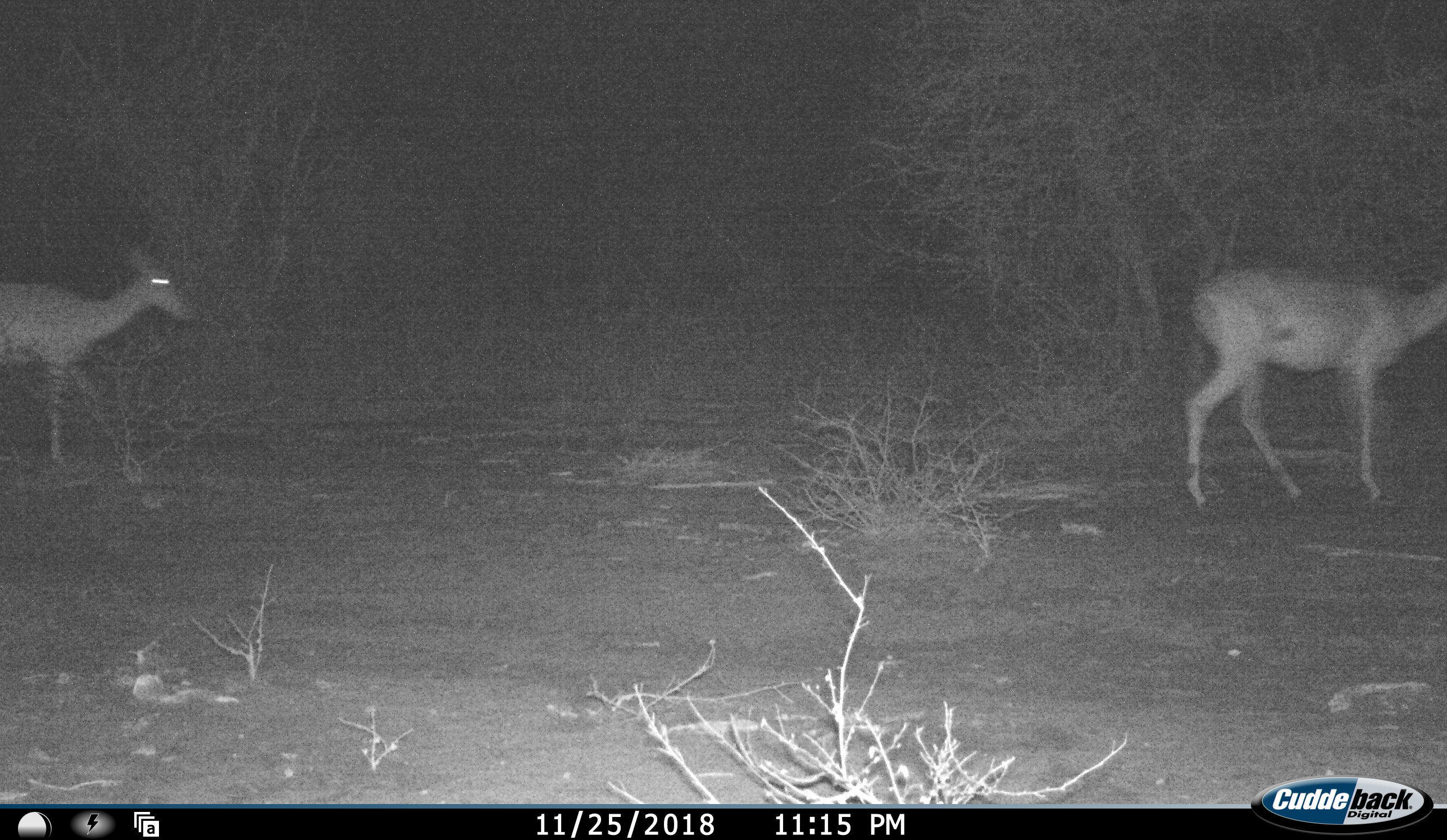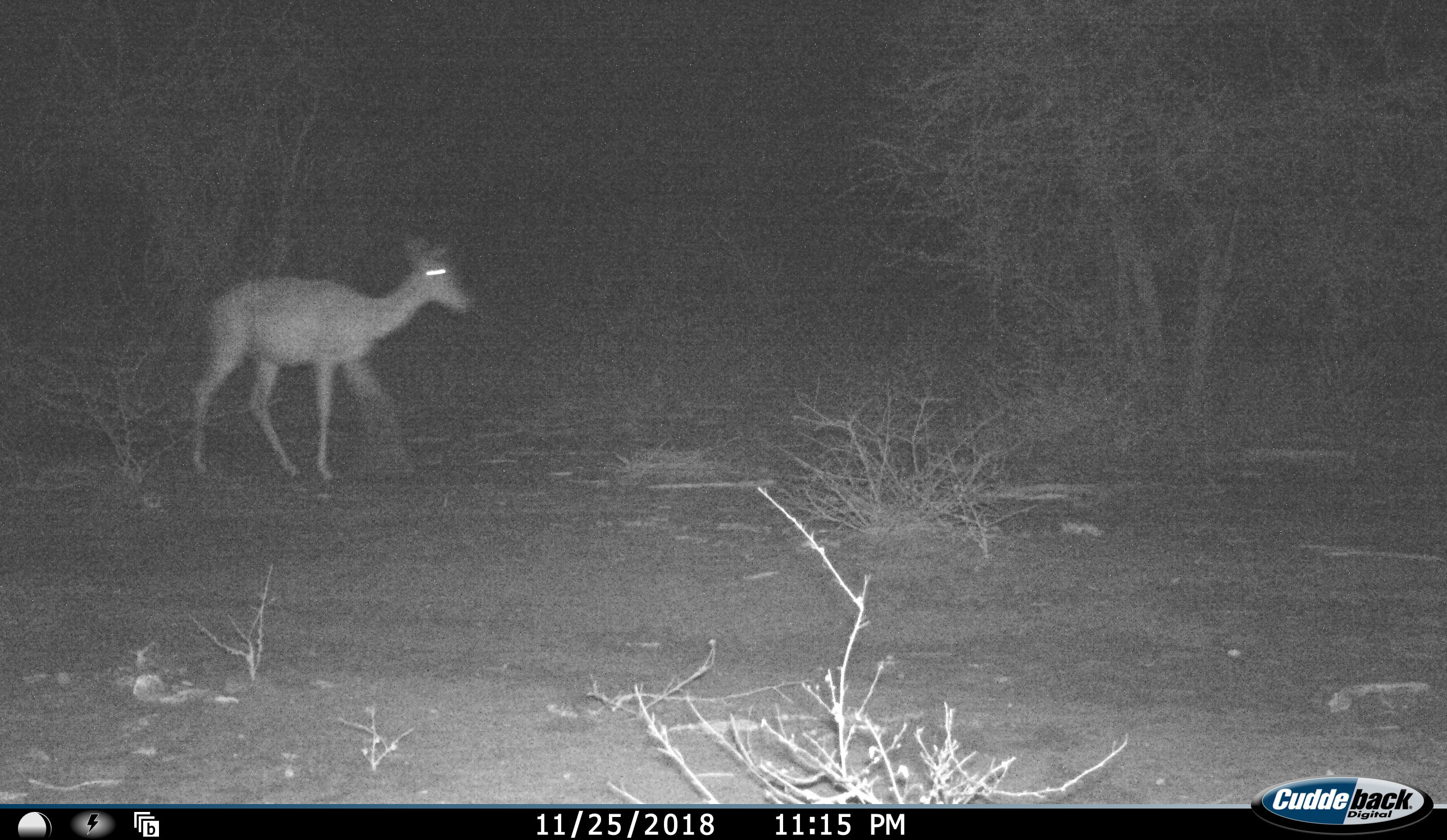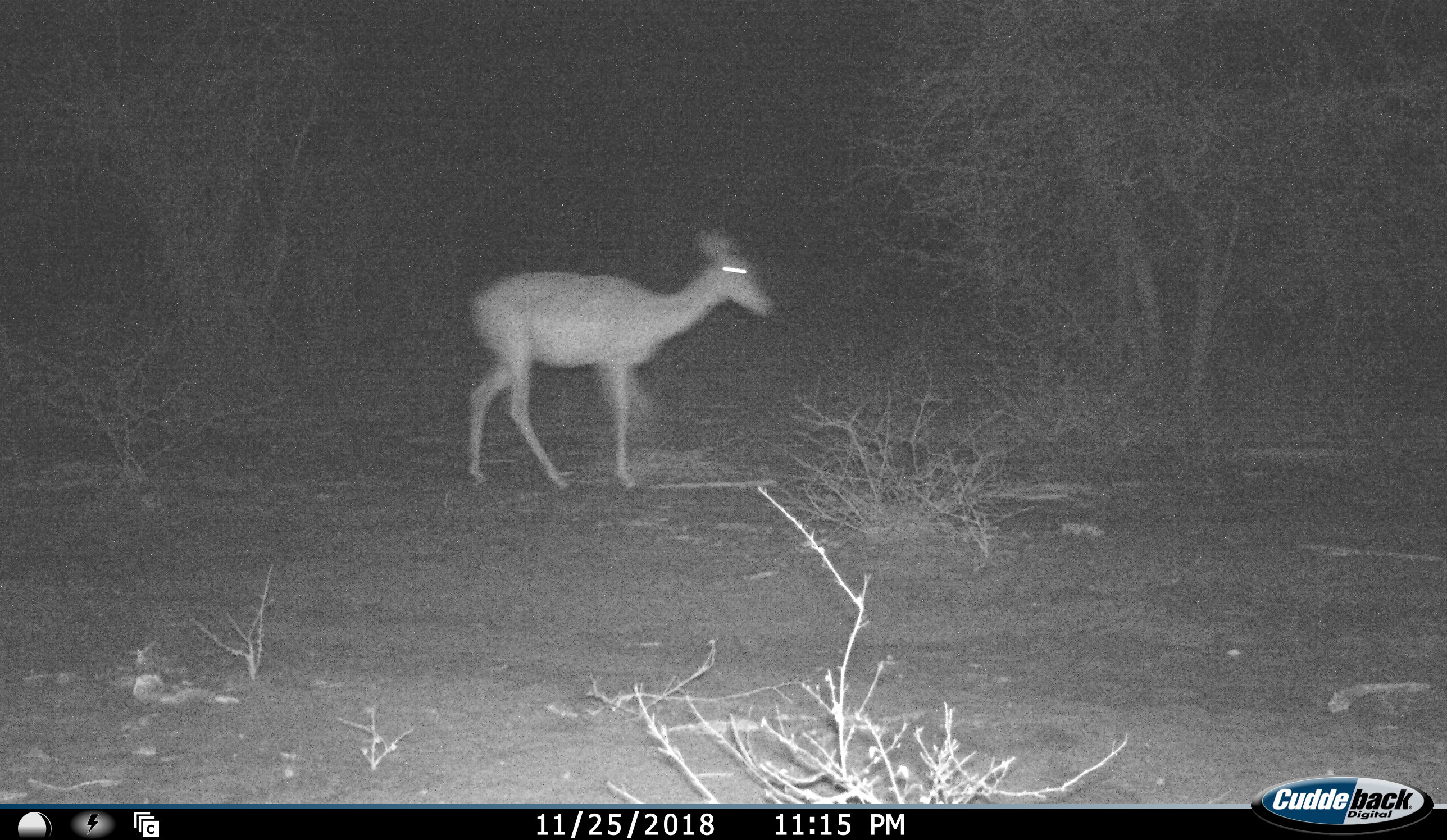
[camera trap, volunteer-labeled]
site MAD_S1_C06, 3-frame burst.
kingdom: Animalia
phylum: Chordata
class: Mammalia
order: Artiodactyla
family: Bovidae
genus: Aepyceros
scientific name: Aepyceros melampus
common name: impala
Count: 2.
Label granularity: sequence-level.